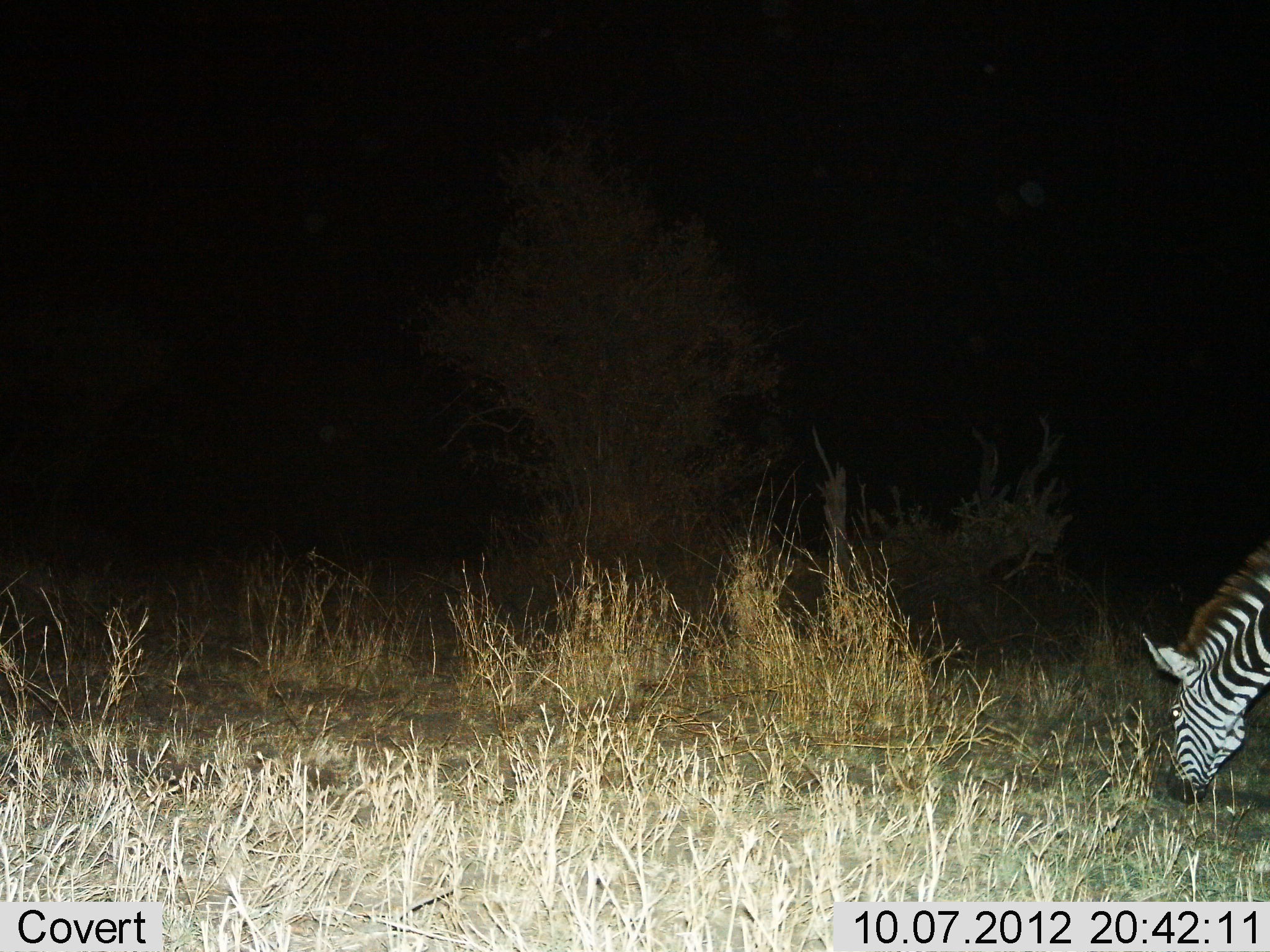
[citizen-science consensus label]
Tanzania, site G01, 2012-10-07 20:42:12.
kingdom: Animalia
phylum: Chordata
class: Mammalia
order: Perissodactyla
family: Equidae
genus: Equus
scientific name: Equus quagga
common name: plains zebra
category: zebra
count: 1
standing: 20%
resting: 0%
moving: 0%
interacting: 0%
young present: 0%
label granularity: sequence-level